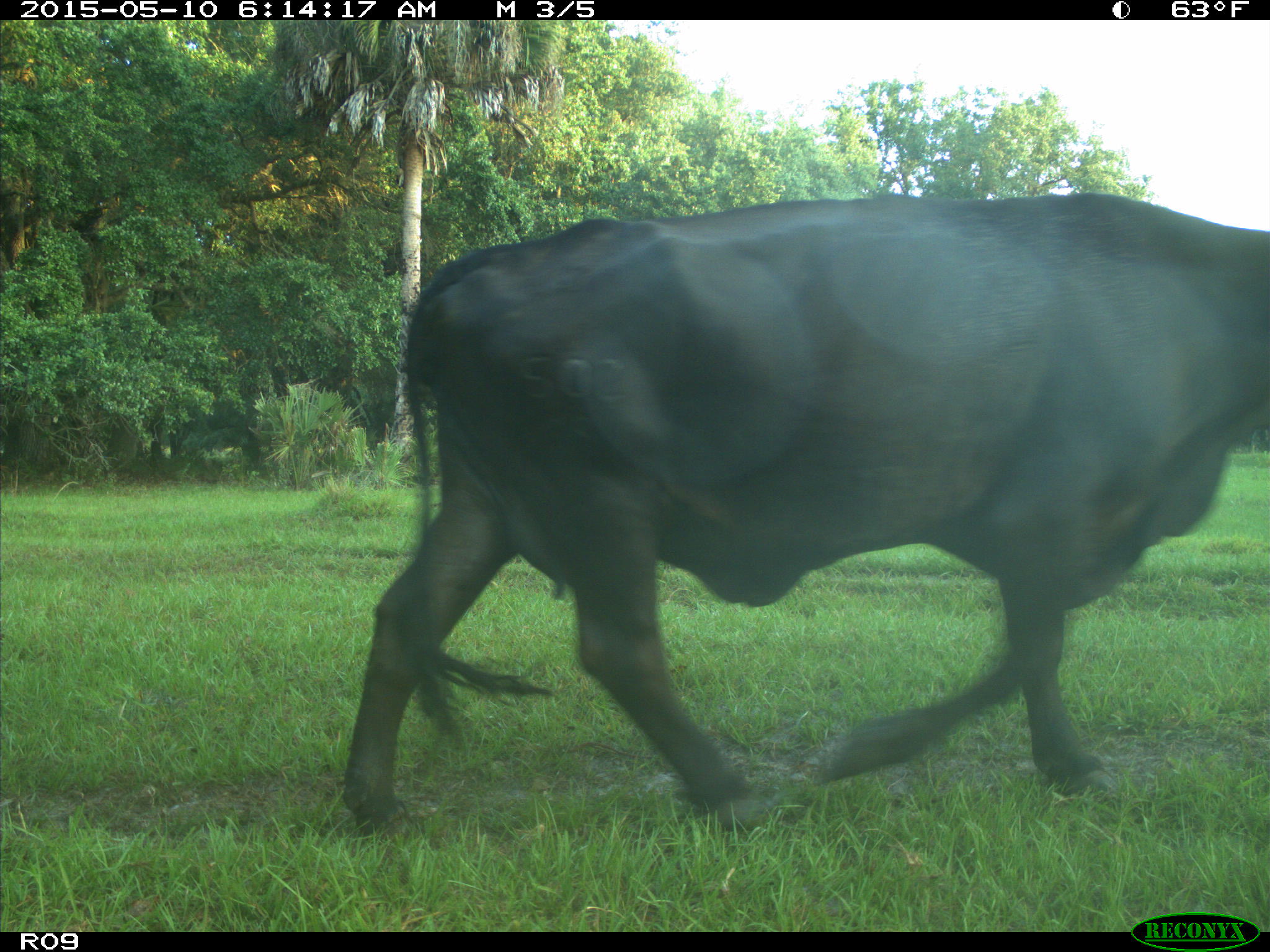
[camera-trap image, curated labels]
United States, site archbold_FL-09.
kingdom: Animalia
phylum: Chordata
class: Mammalia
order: Artiodactyla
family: Bovidae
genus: Bos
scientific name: Bos taurus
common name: domestic cow